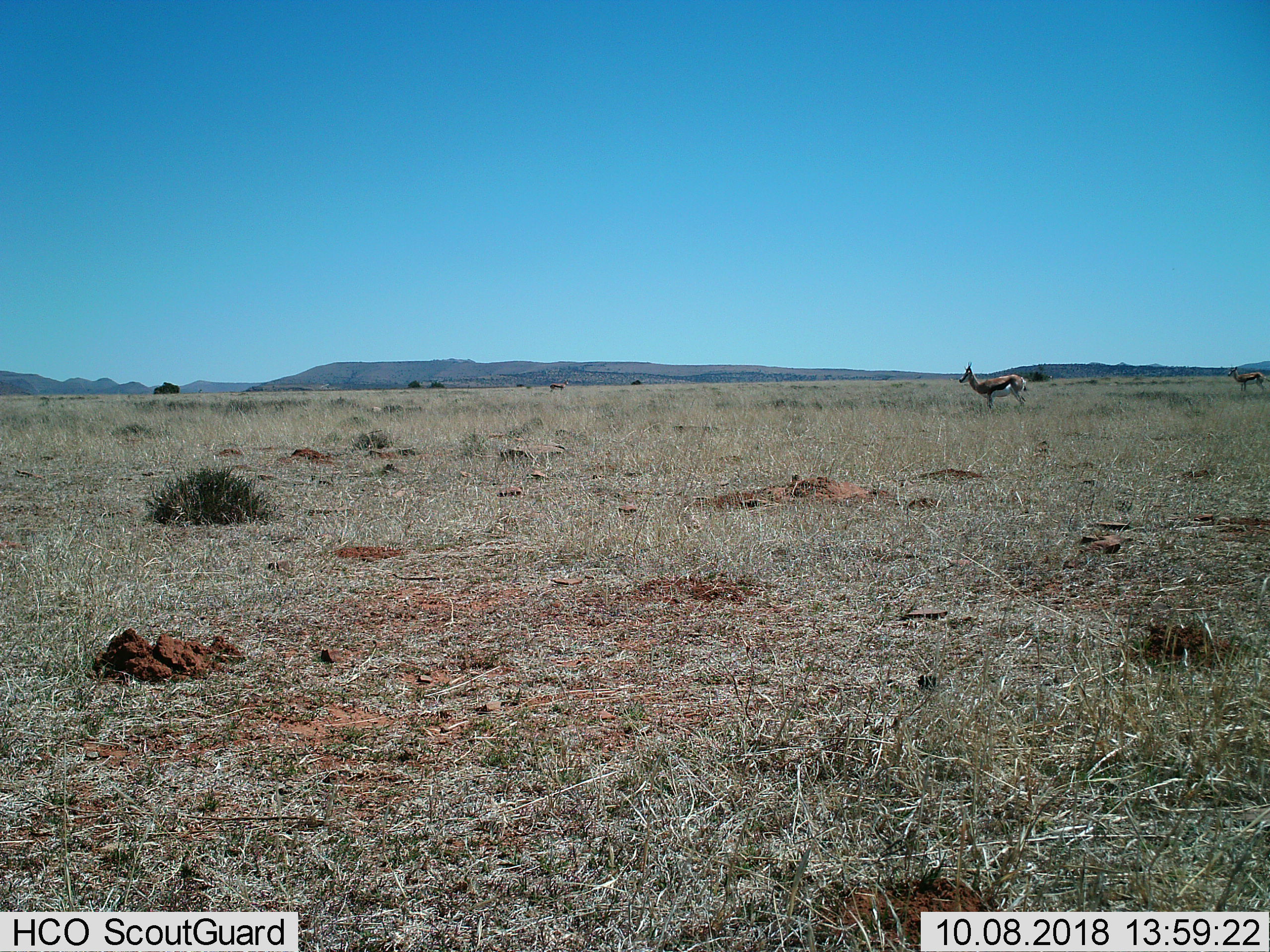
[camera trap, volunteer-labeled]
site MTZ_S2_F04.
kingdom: Animalia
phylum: Chordata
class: Mammalia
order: Artiodactyla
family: Bovidae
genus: Antidorcas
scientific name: Antidorcas marsupialis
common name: springbok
Springbok (Antidorcas marsupialis), count 2. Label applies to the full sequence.